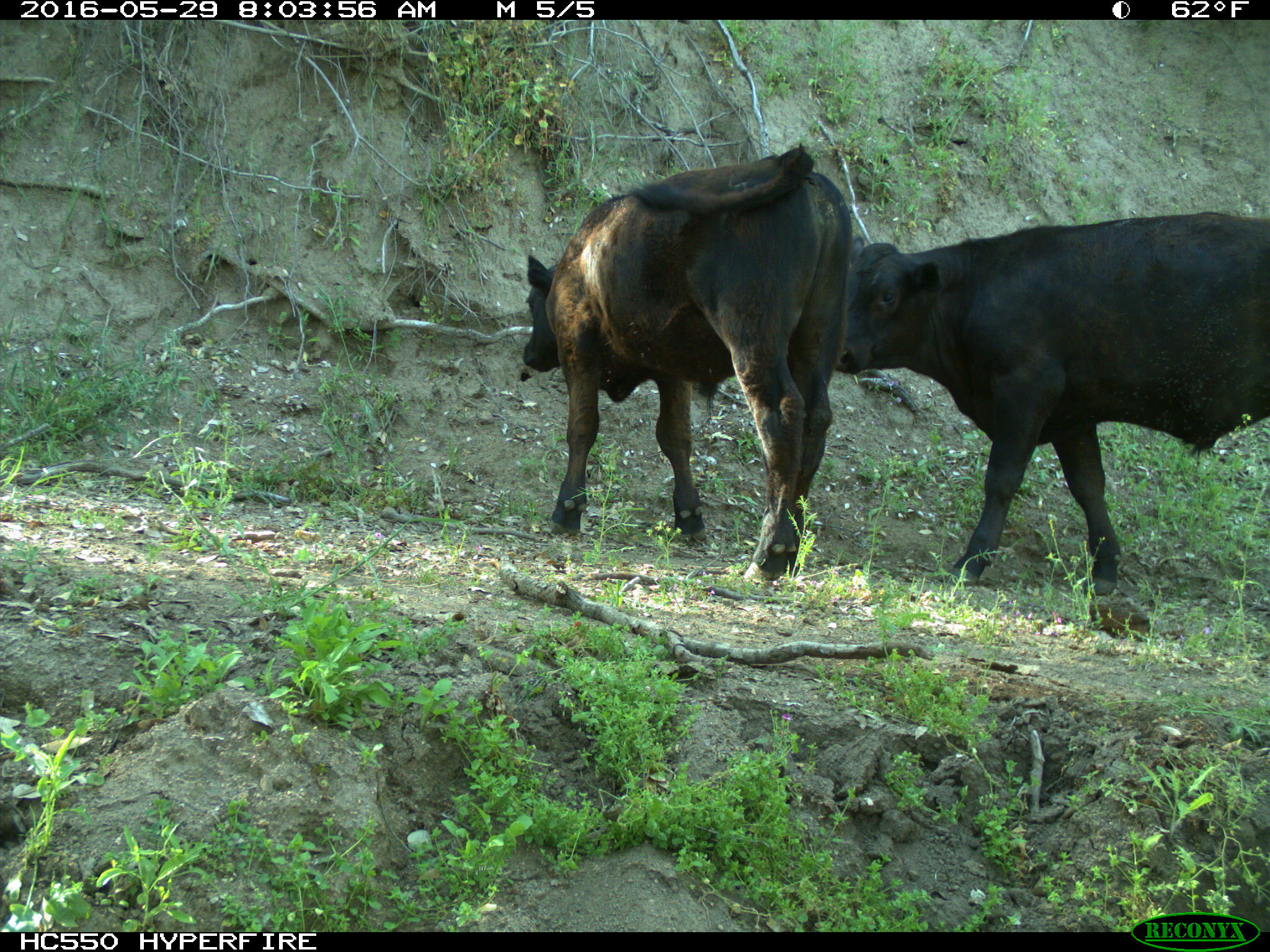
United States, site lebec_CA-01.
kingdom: Animalia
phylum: Chordata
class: Mammalia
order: Artiodactyla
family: Bovidae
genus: Bos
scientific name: Bos taurus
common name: domestic cow